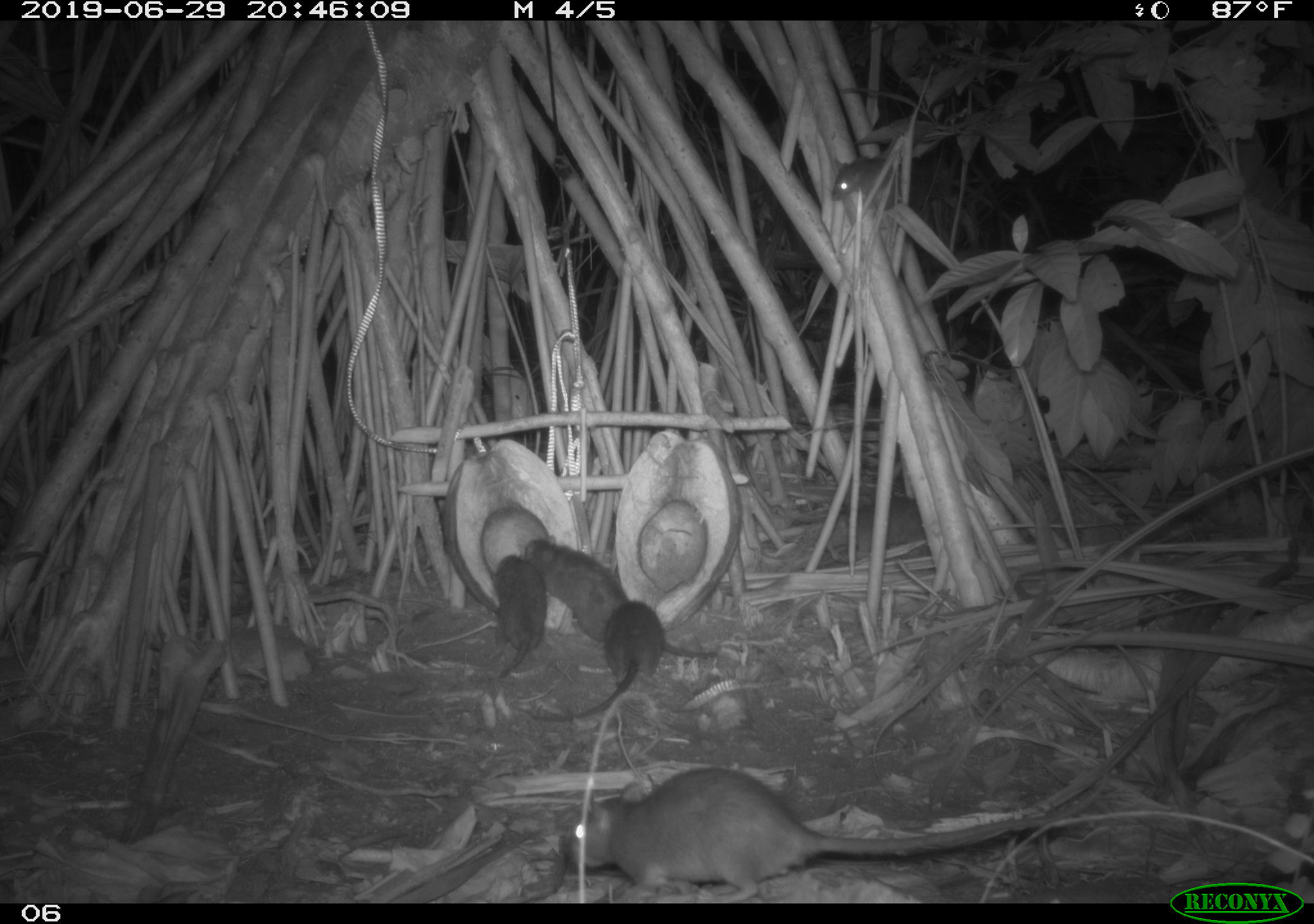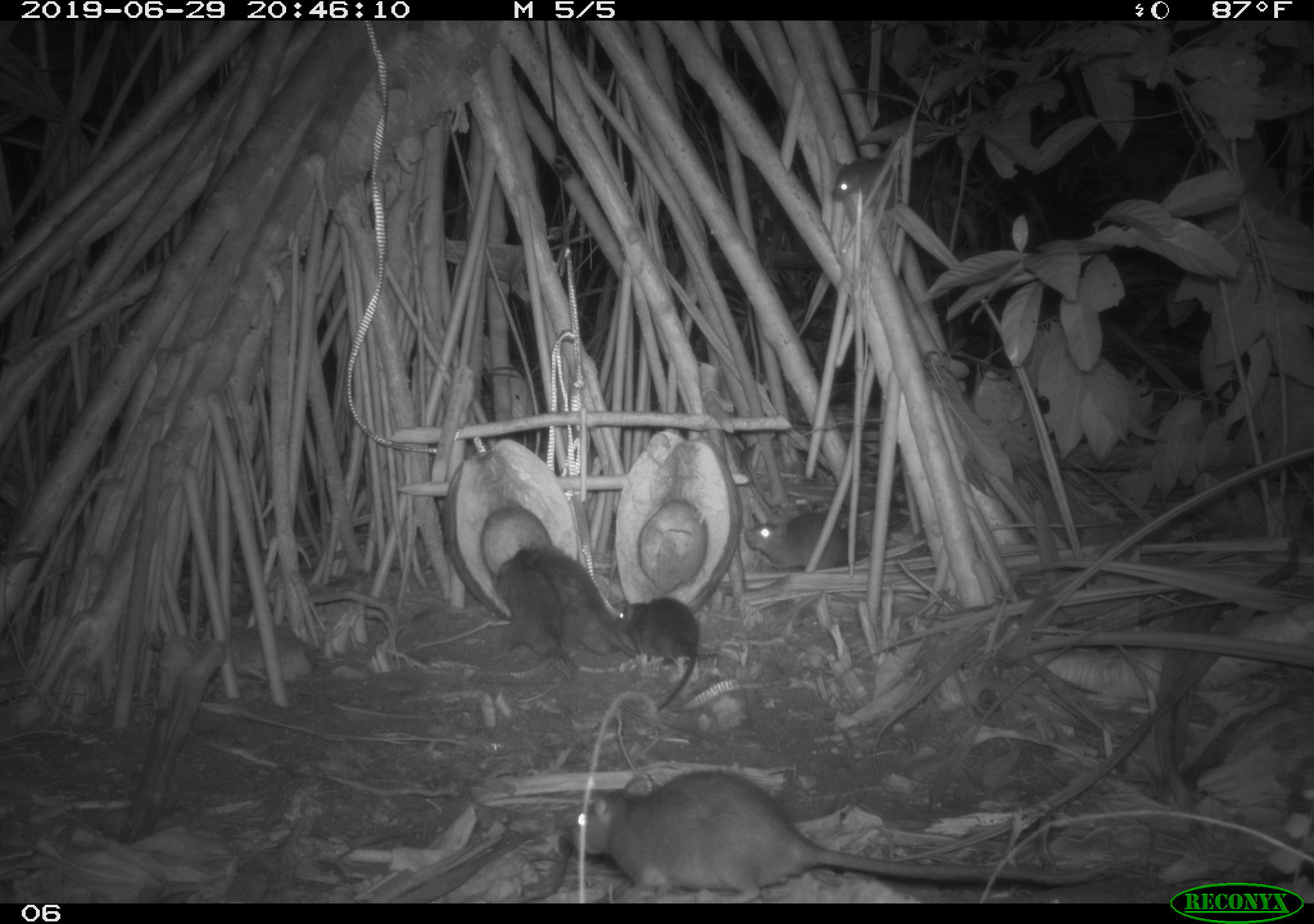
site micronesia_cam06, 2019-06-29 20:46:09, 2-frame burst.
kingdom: Animalia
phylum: Chordata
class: Mammalia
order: Rodentia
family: Muridae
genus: Rattus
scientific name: Rattus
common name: rat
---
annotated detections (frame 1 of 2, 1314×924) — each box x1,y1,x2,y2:
rat: 560,746,1113,902; 523,535,722,665; 520,599,673,728; 474,551,558,687; 837,495,943,569; 825,153,902,220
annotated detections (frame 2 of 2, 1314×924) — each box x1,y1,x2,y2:
rat: 574,756,1115,900; 505,540,722,665; 606,593,708,710; 492,558,586,674; 740,505,879,578; 824,144,909,222